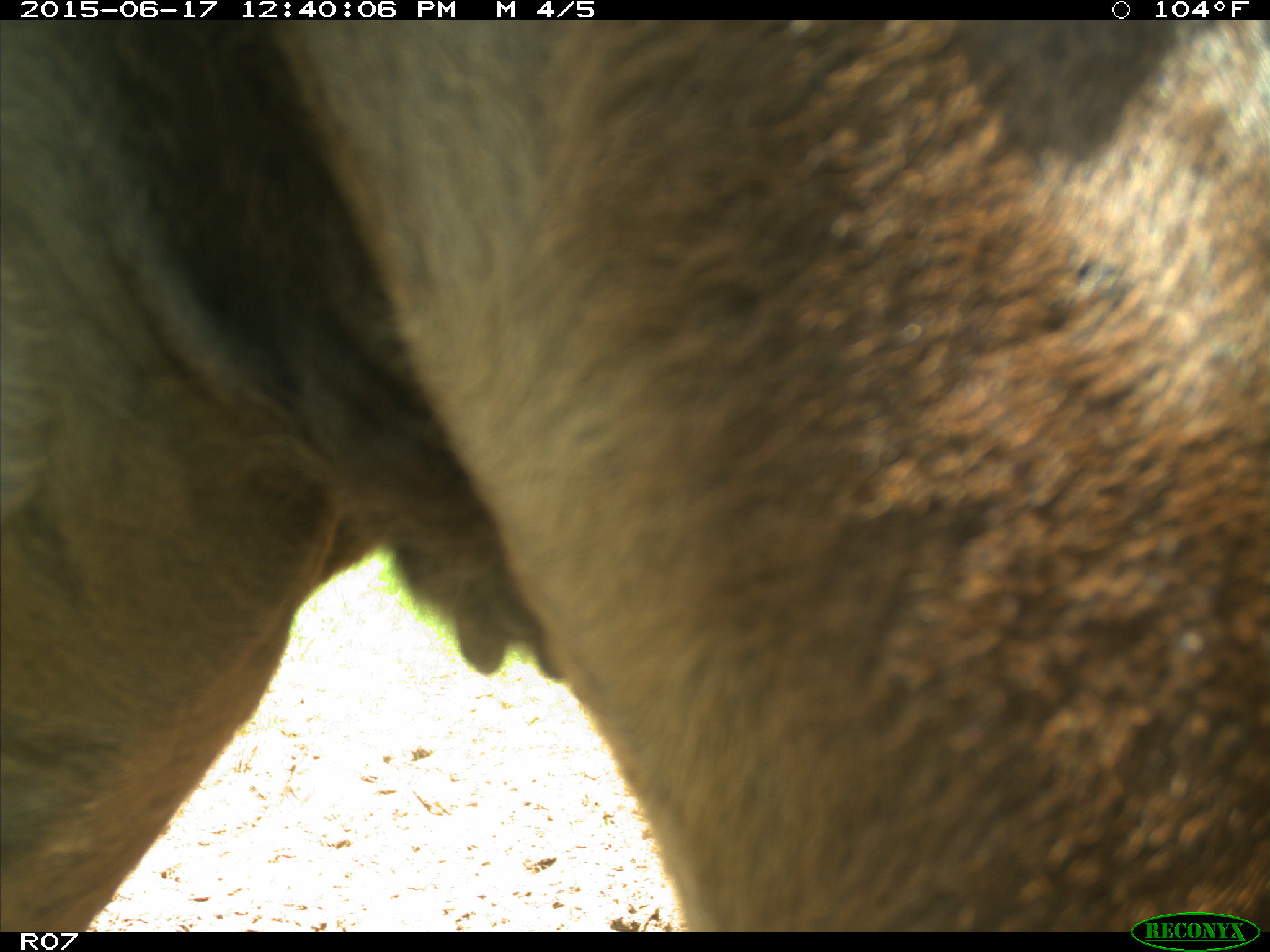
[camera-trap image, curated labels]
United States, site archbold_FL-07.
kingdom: Animalia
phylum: Chordata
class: Mammalia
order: Artiodactyla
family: Bovidae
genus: Bos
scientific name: Bos taurus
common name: domestic cow